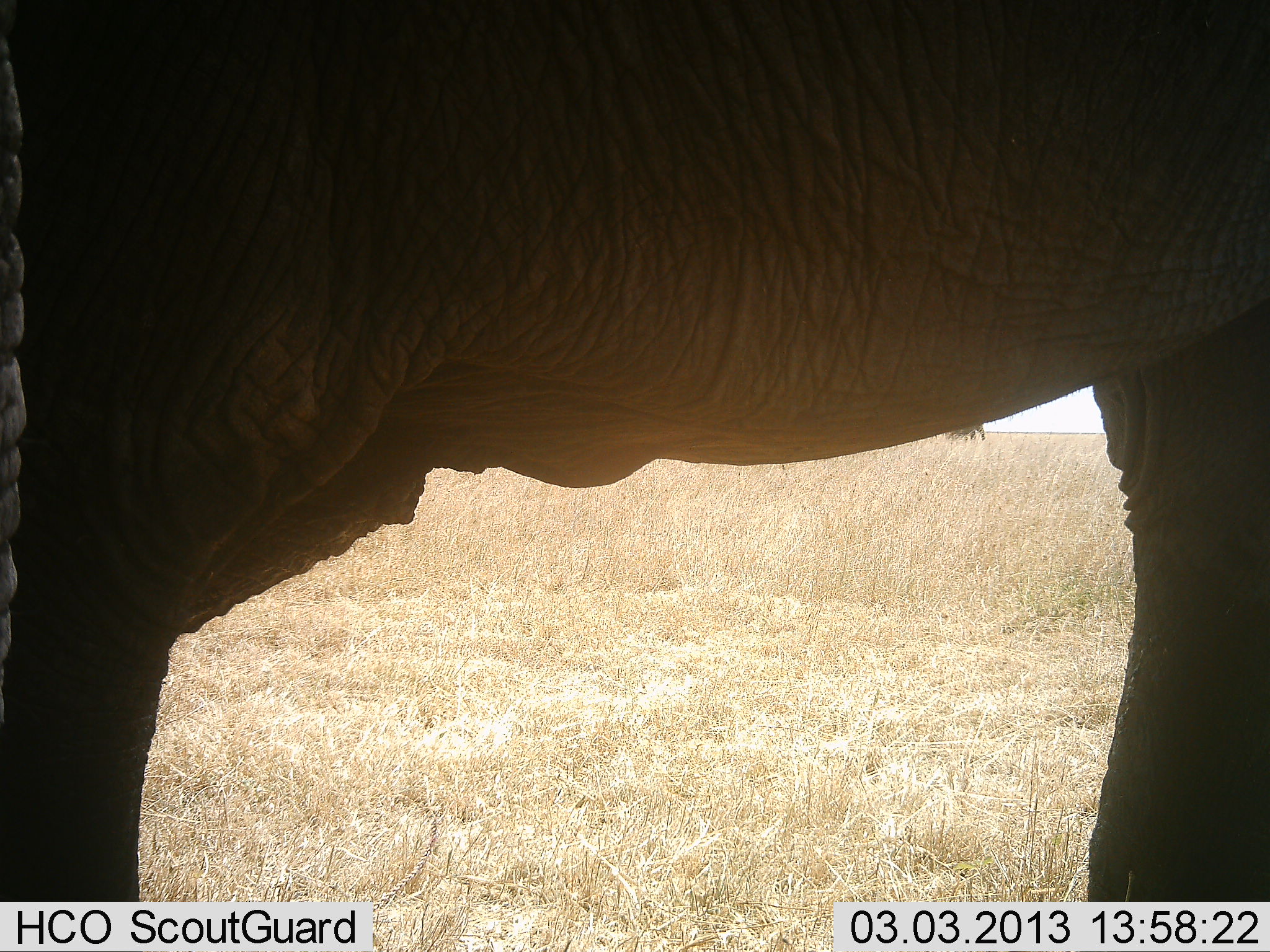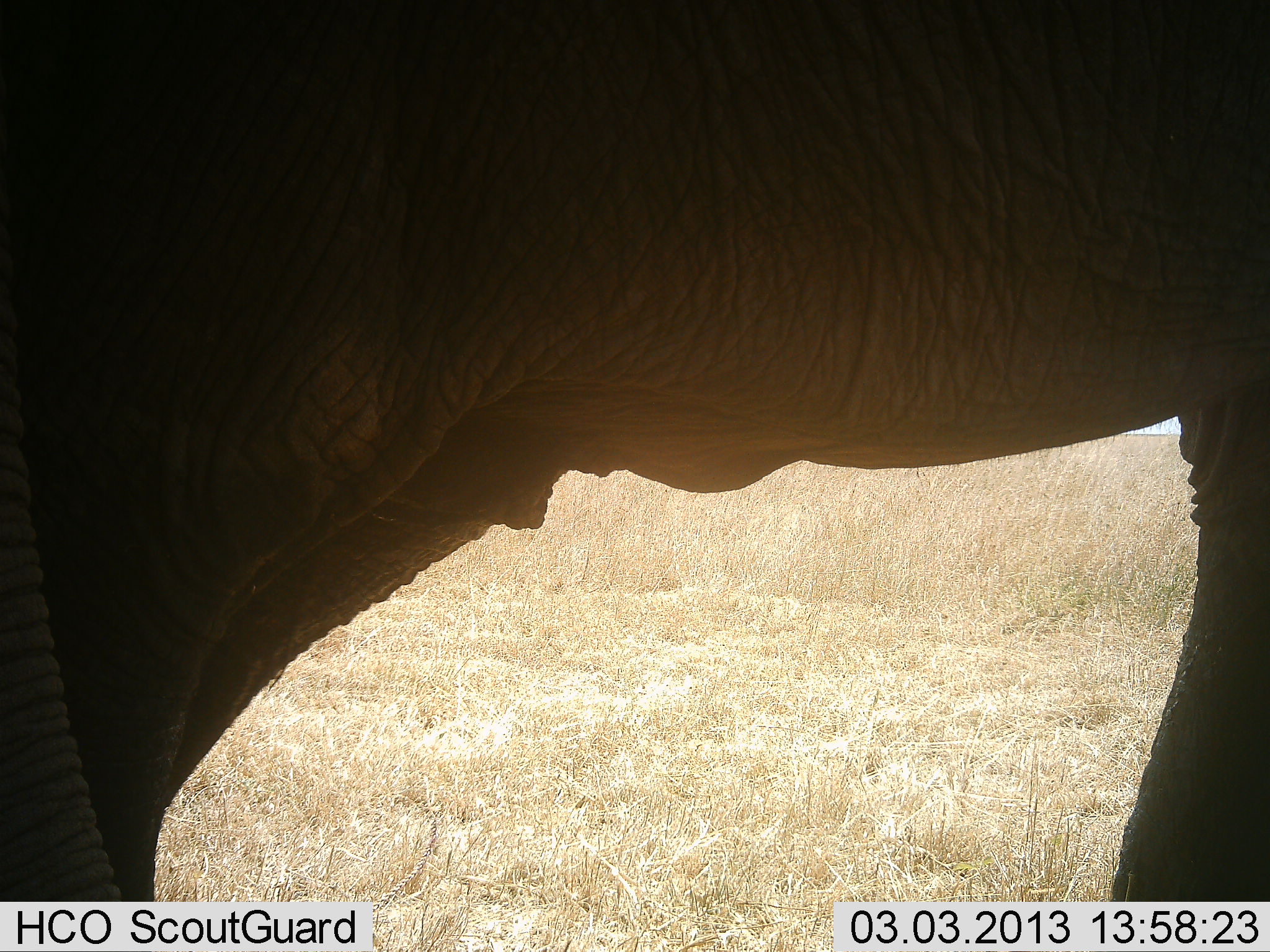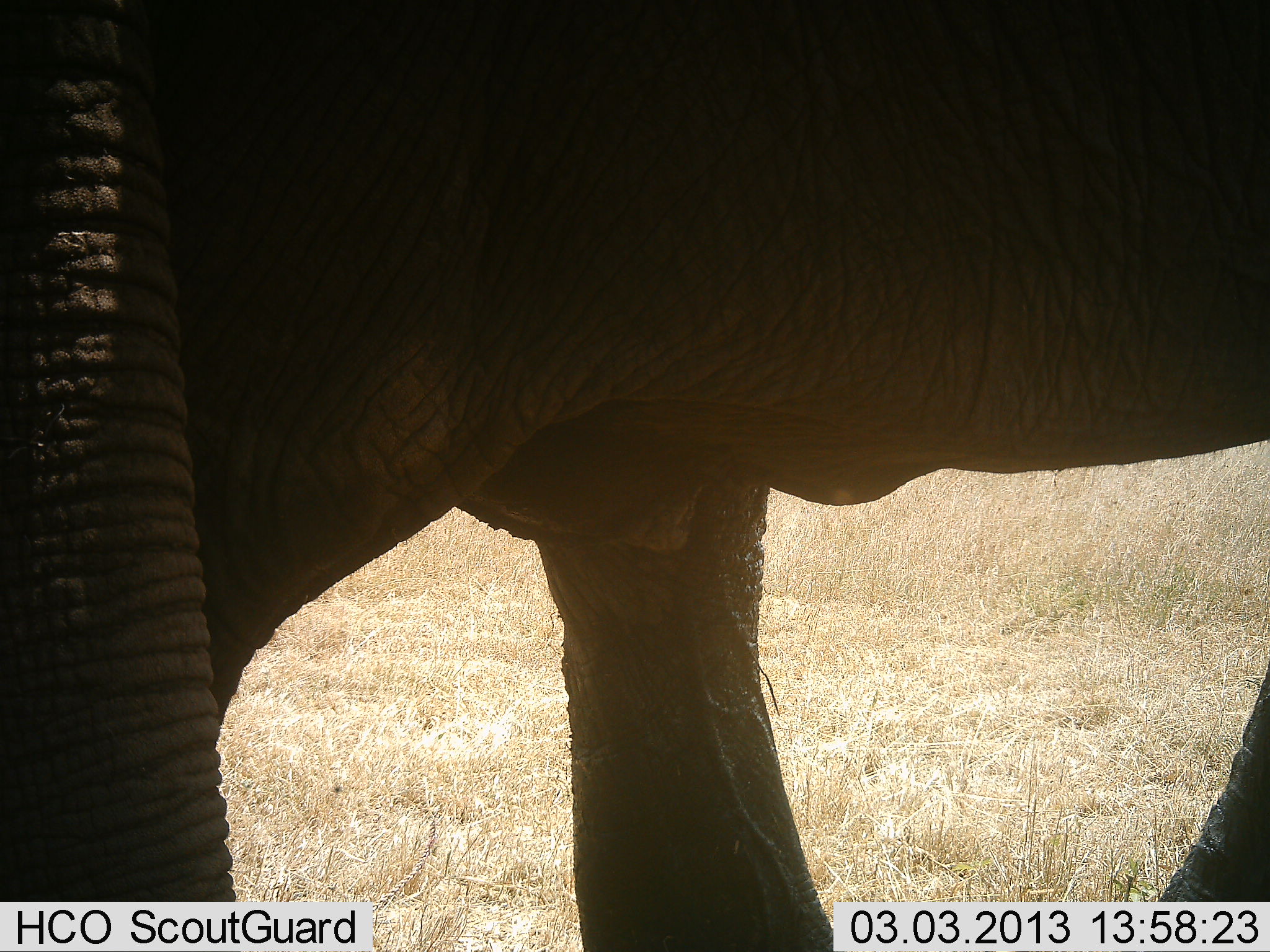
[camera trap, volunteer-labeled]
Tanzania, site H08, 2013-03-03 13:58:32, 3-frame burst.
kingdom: Animalia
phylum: Chordata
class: Mammalia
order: Proboscidea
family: Elephantidae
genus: Loxodonta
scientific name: Loxodonta africana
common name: african bush elephant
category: elephant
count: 1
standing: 40%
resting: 0%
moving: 64%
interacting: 4%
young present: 0%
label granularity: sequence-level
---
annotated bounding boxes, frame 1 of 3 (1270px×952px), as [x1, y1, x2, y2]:
animal: [1, 0, 1269, 901]; [0, 18, 30, 758]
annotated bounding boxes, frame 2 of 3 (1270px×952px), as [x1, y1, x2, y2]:
animal: [1, 0, 1269, 901]; [0, 149, 120, 900]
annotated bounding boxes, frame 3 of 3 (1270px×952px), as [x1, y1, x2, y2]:
animal: [1, 1, 1268, 952]; [1, 0, 238, 902]